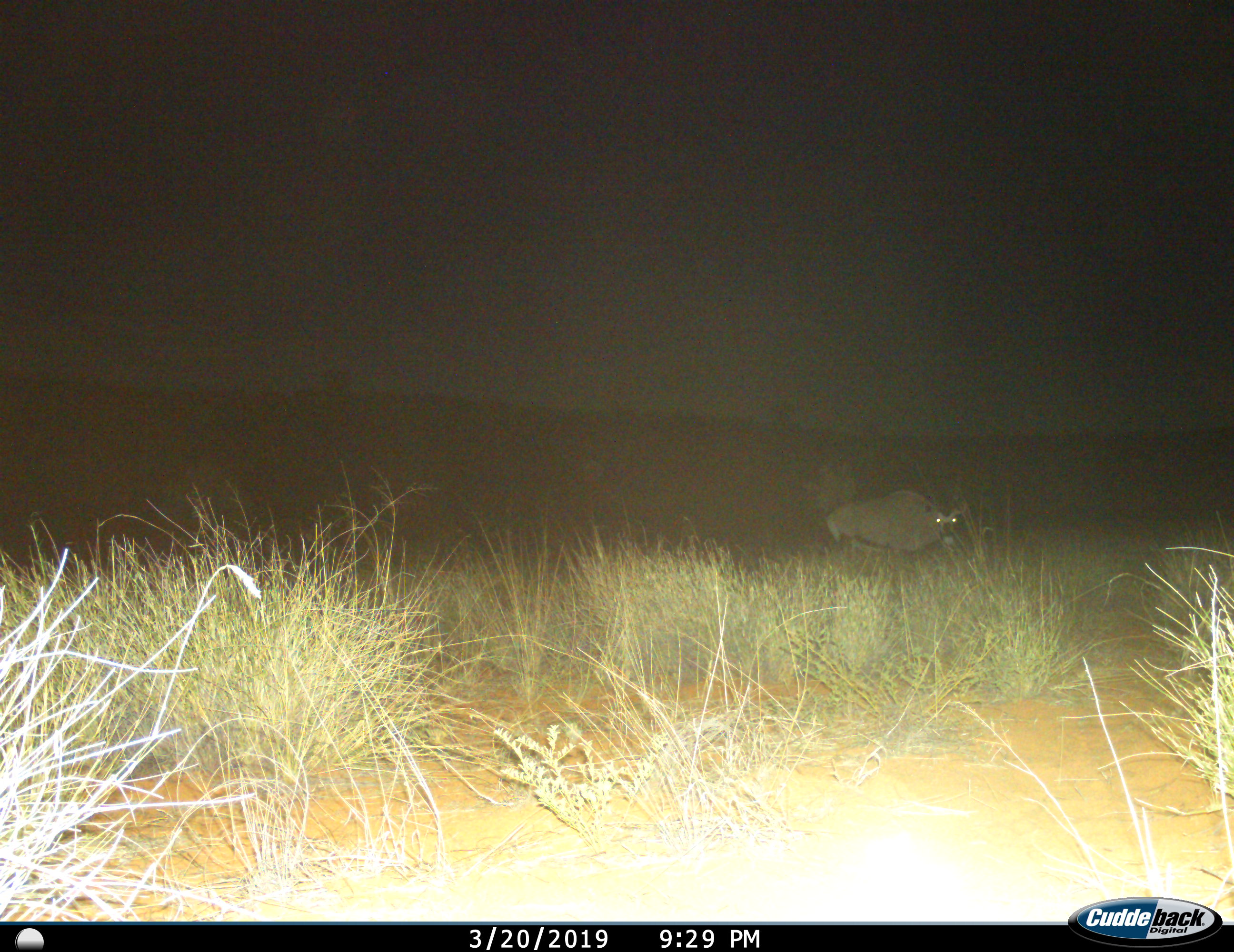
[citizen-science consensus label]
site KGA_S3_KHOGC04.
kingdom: Animalia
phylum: Chordata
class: Mammalia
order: Artiodactyla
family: Bovidae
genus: Oryx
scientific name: Oryx gazella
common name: gemsbok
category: oryx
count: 1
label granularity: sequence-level